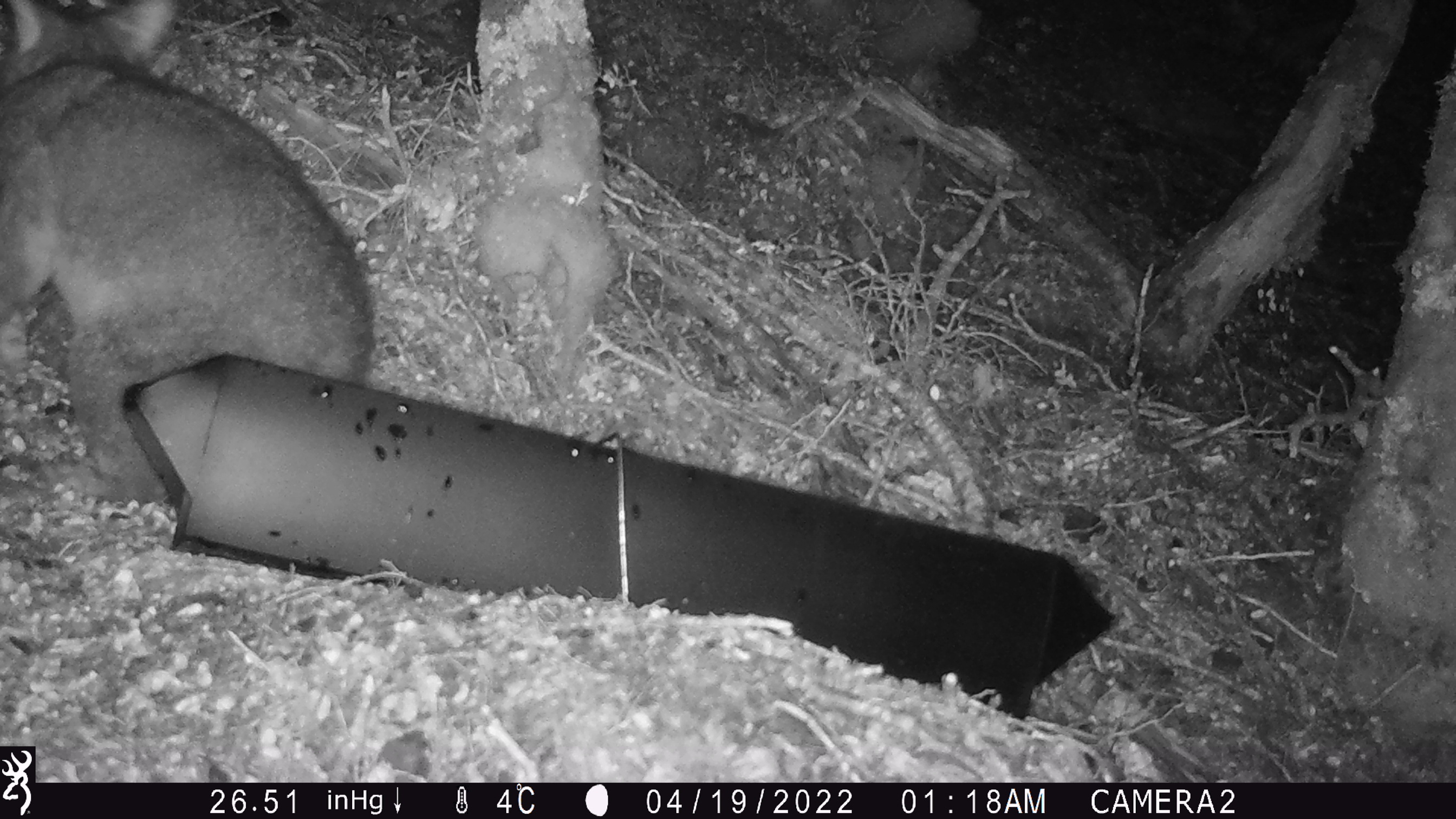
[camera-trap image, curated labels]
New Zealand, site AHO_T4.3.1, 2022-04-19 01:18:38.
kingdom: Animalia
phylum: Chordata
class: Mammalia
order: Diprotodontia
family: Phalangeridae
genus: Trichosurus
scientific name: Trichosurus vulpecula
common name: common brushtail possum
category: possum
Possum (common brushtail possum) (Trichosurus vulpecula).